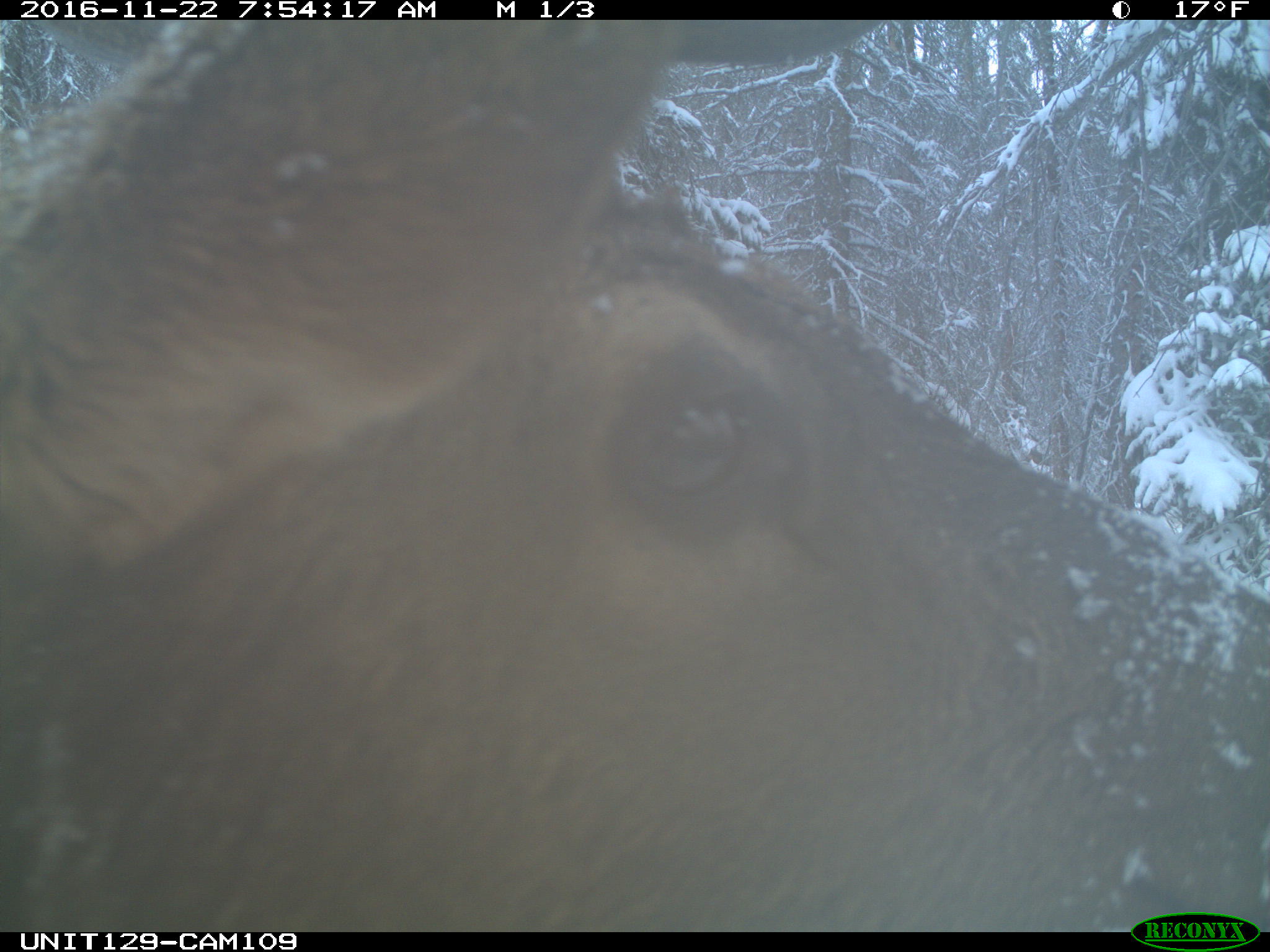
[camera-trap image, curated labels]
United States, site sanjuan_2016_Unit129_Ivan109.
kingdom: Animalia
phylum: Chordata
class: Mammalia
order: Artiodactyla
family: Cervidae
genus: Cervus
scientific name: Cervus elaphus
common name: red deer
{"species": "Cervus elaphus (red deer)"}